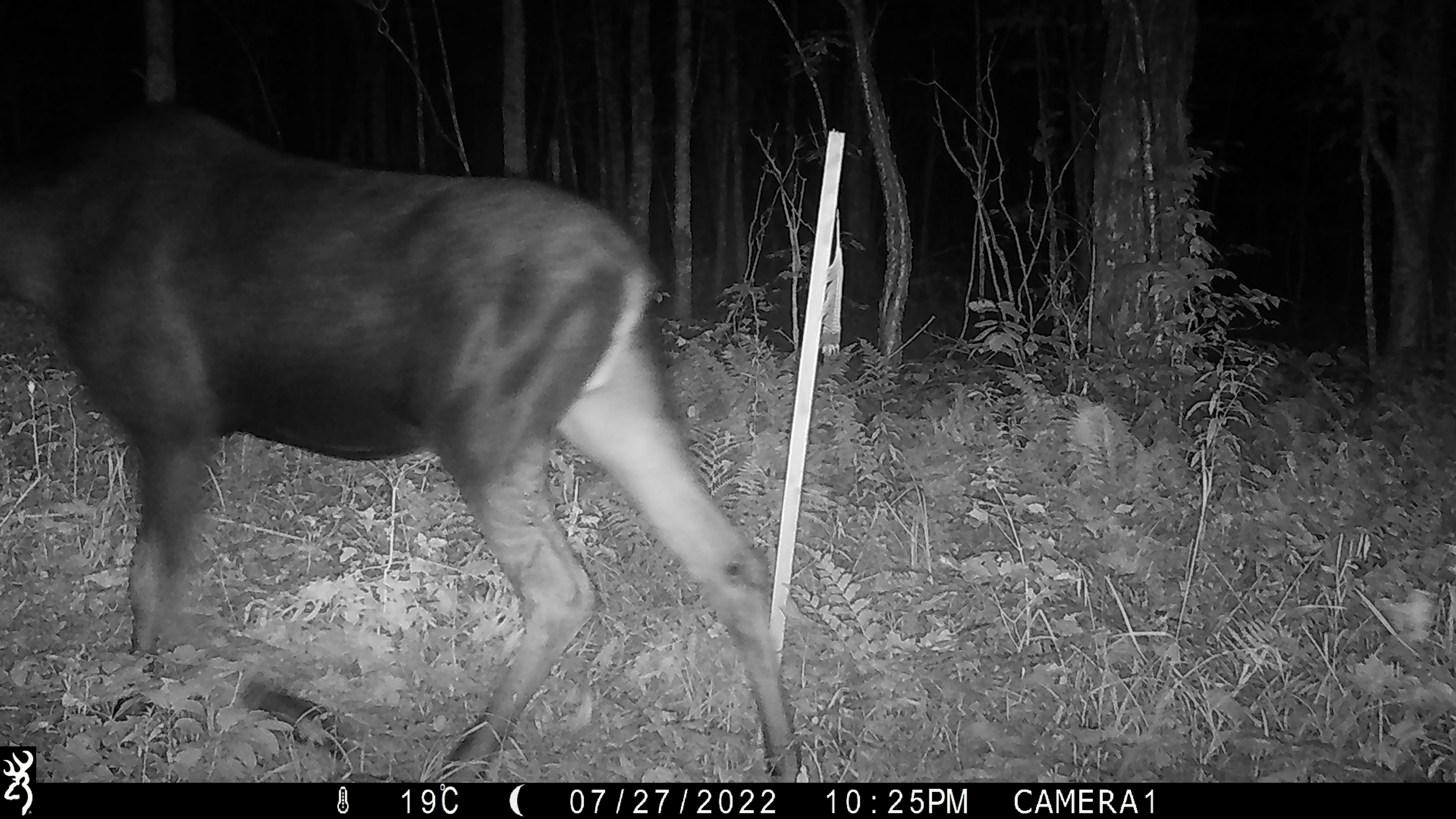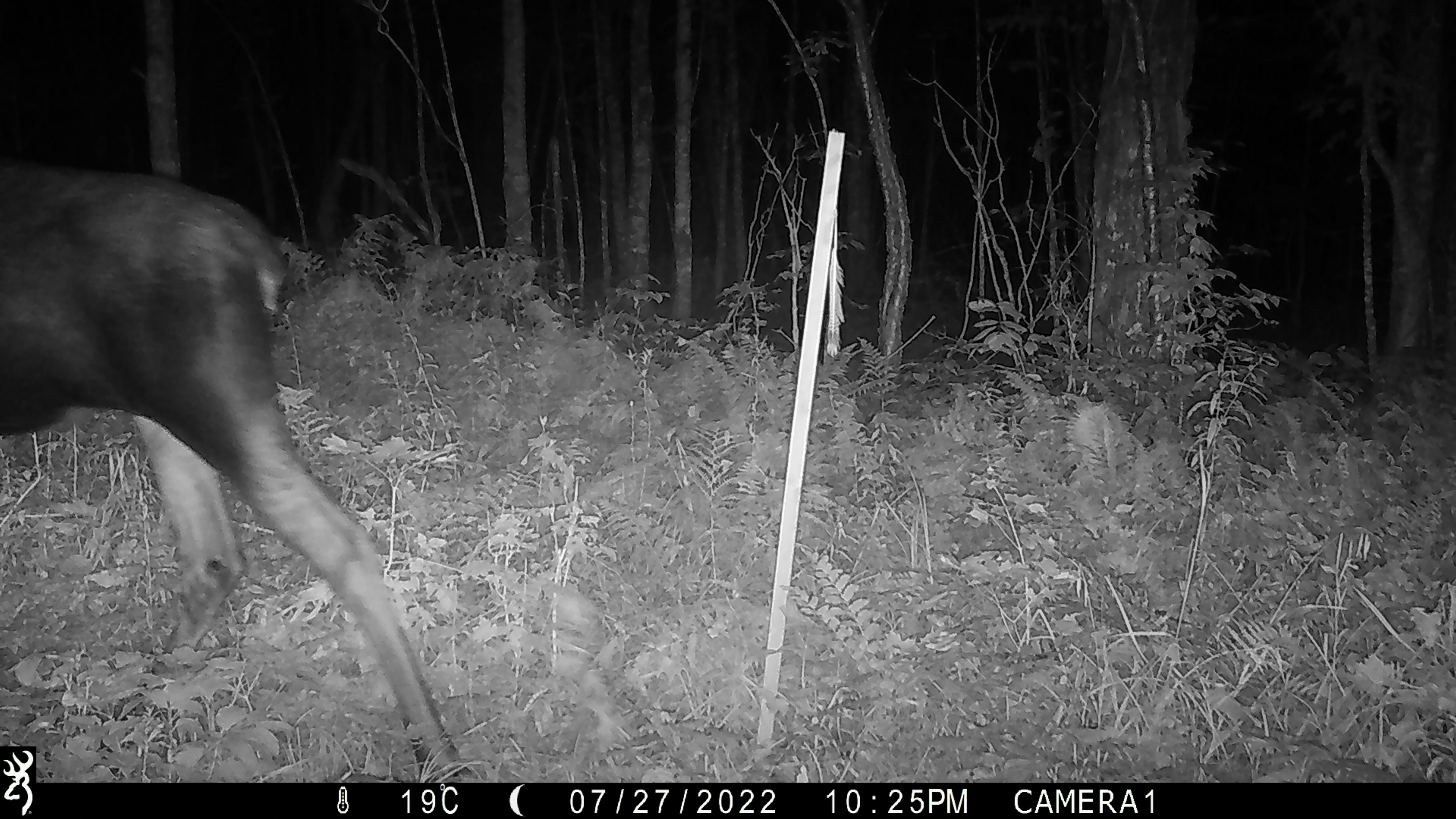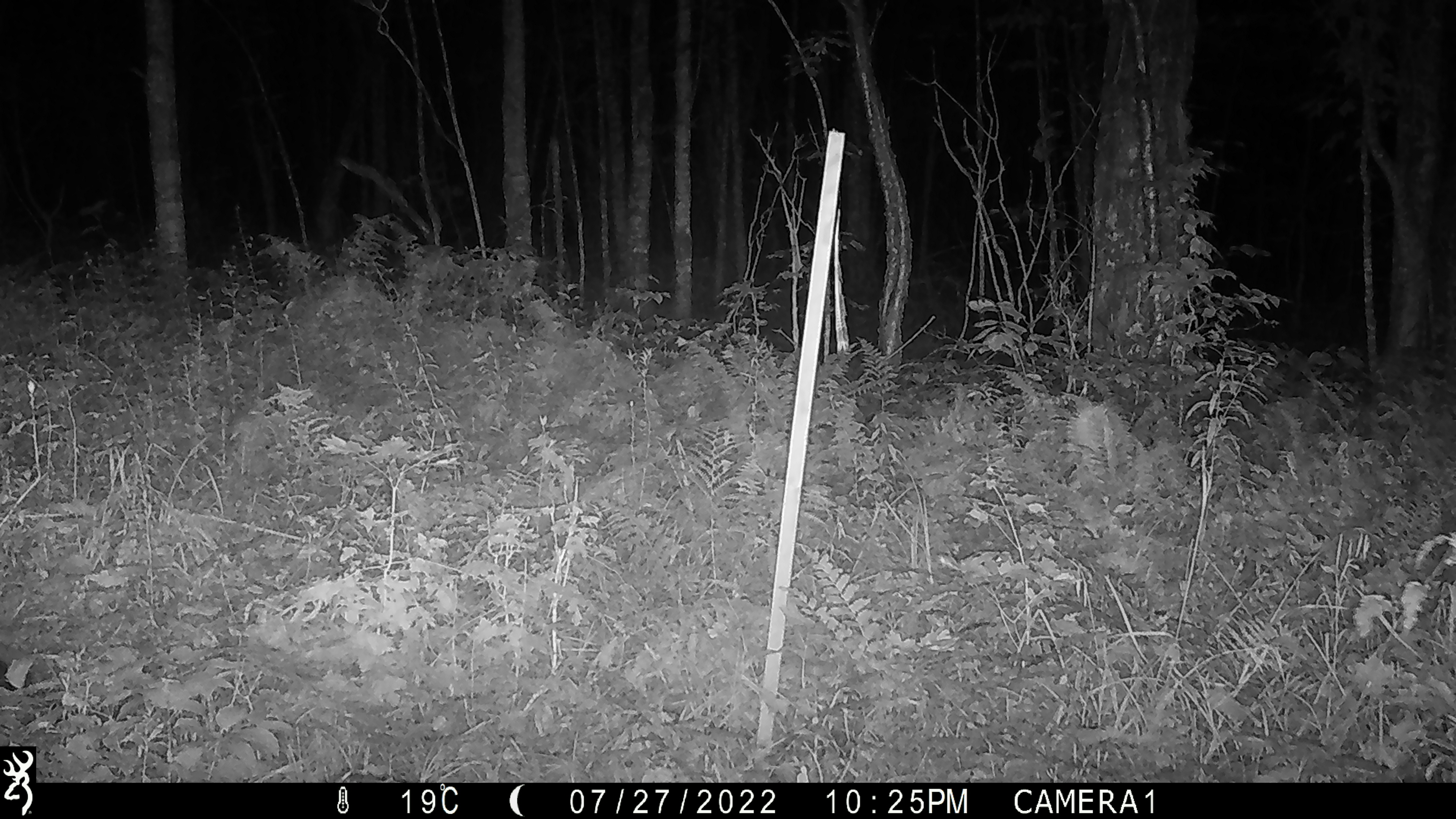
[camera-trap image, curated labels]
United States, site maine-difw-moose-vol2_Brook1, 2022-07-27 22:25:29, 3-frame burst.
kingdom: Animalia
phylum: Chordata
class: Mammalia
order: Artiodactyla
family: Cervidae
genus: Alces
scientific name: Alces alces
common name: moose